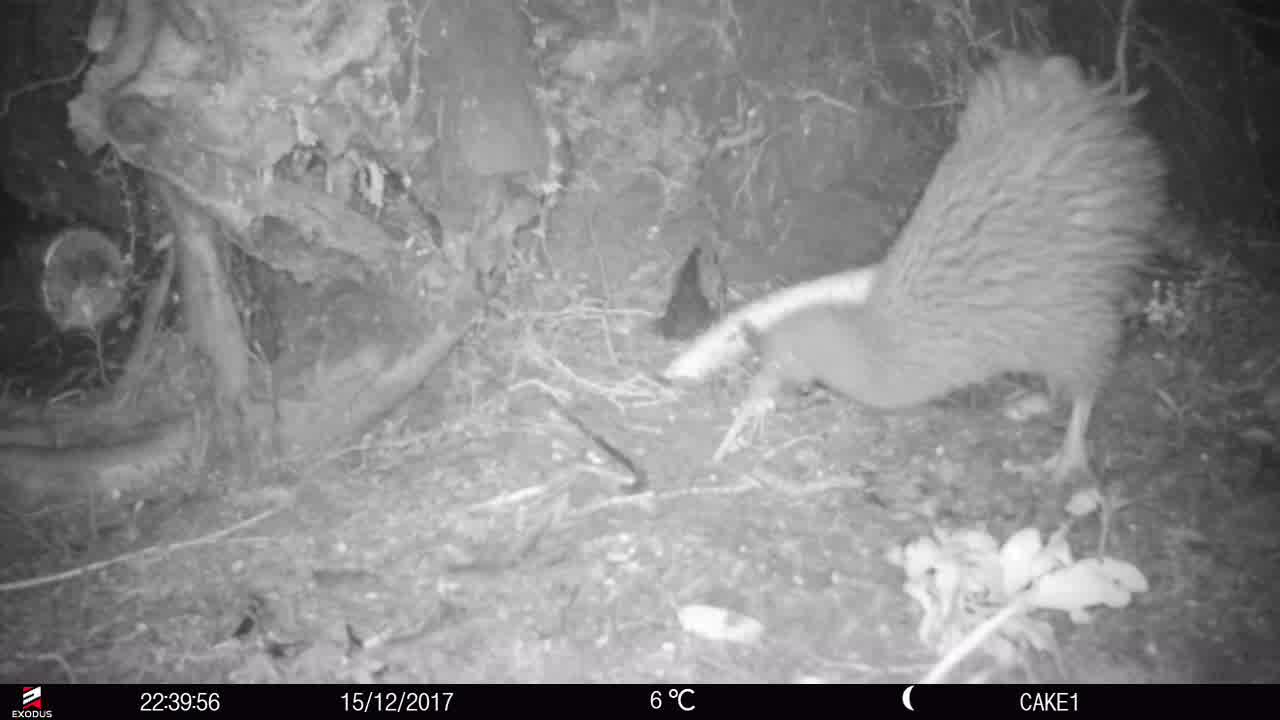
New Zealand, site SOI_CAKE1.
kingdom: Animalia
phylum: Chordata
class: Aves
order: Apterygiformes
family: Apterygidae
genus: Apteryx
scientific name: Apteryx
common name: kiwi